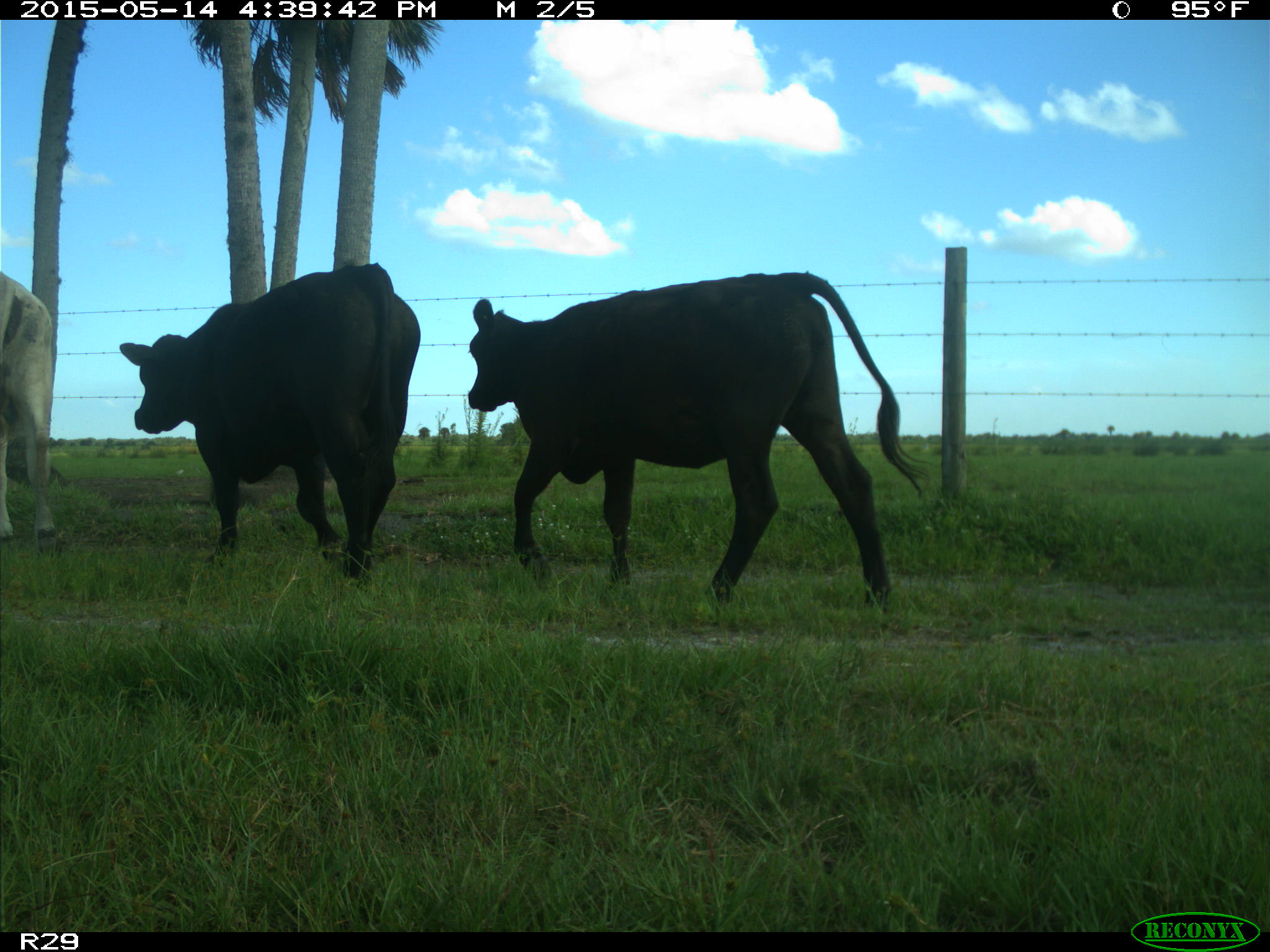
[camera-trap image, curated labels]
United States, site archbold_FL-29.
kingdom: Animalia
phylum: Chordata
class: Mammalia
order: Artiodactyla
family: Bovidae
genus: Bos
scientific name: Bos taurus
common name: domestic cow